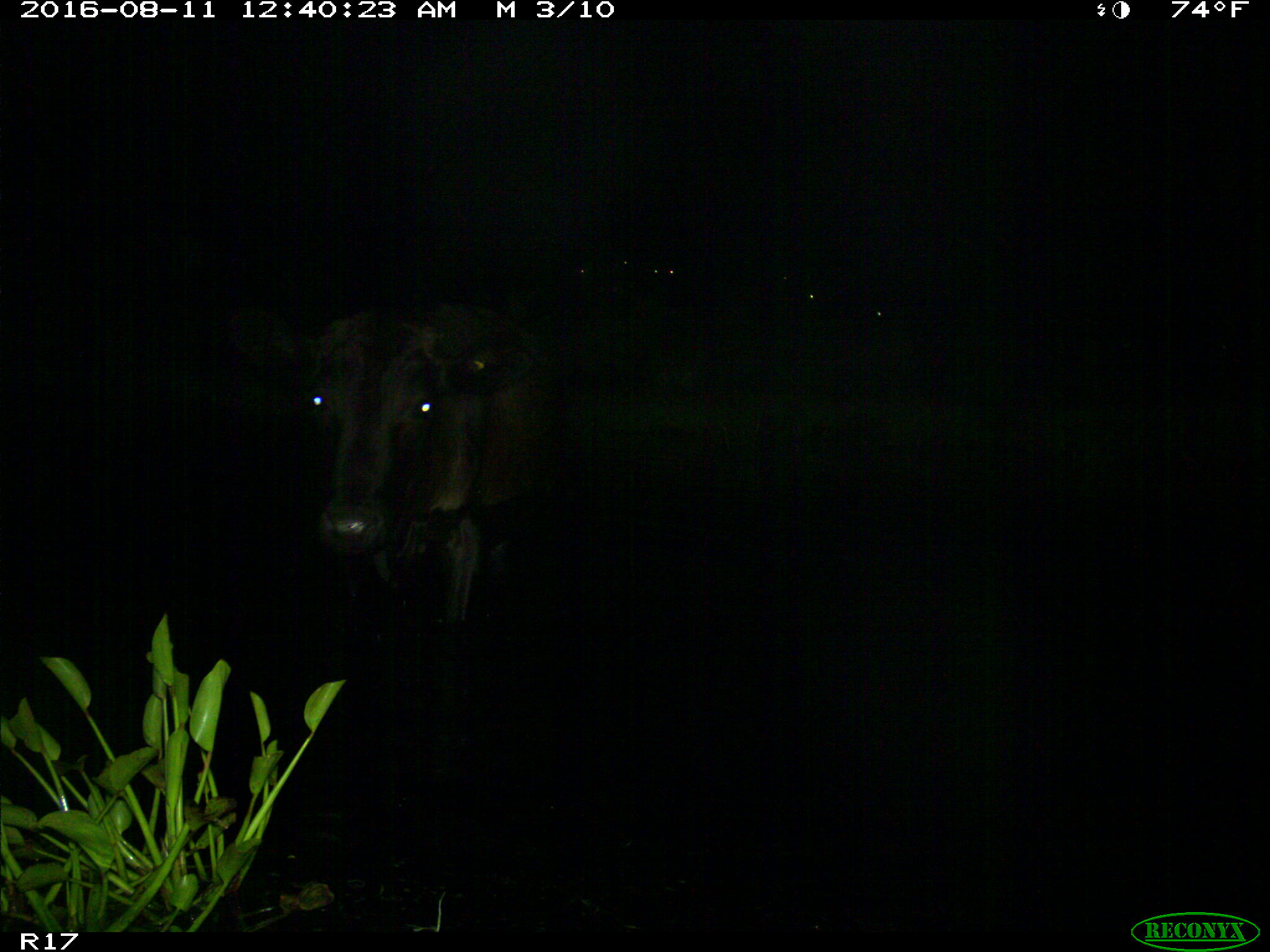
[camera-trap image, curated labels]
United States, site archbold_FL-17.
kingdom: Animalia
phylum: Chordata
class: Mammalia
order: Artiodactyla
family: Bovidae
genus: Bos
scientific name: Bos taurus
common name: domestic cow